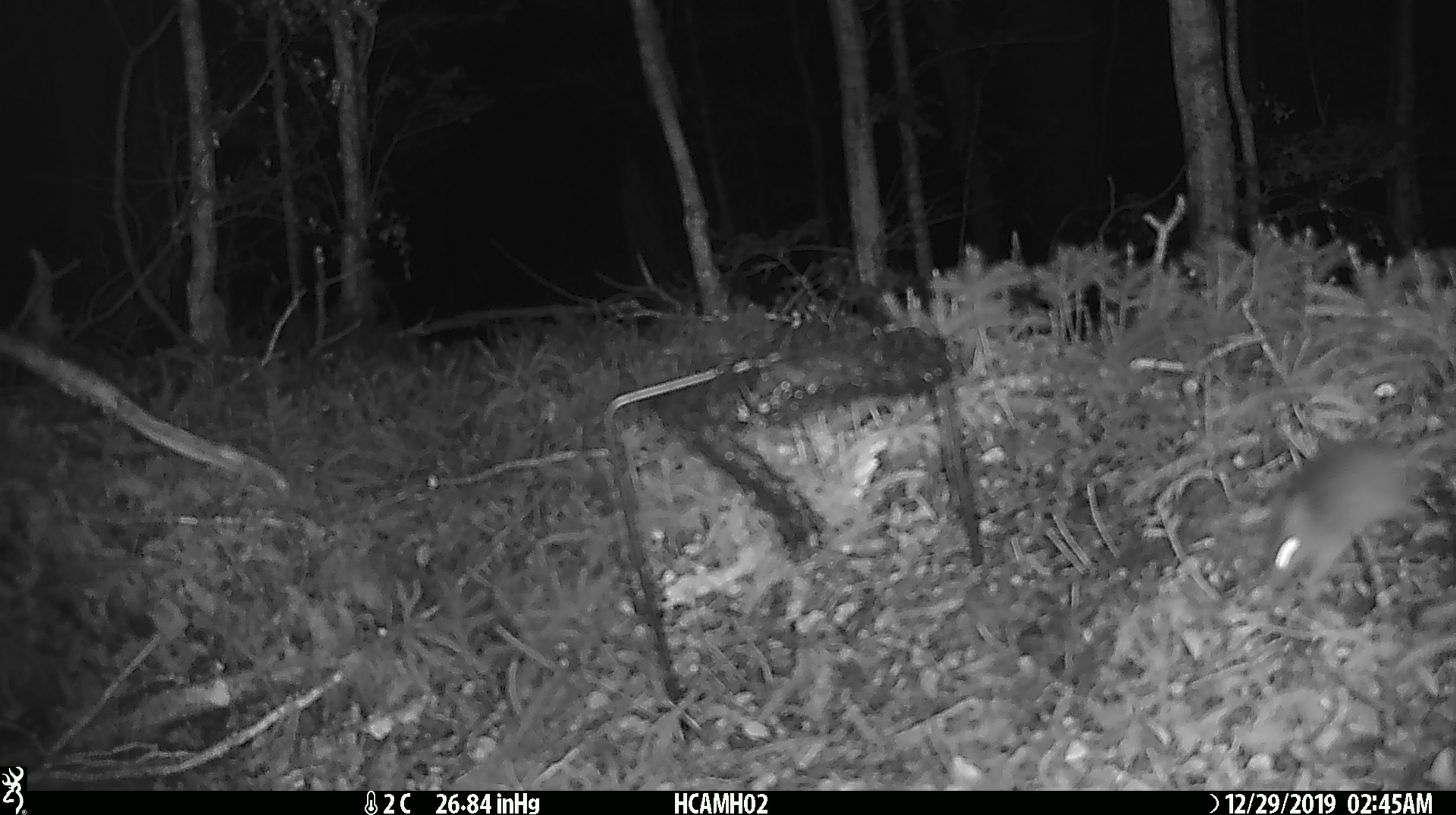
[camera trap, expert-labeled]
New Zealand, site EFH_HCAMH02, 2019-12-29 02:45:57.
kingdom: Animalia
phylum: Chordata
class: Mammalia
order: Rodentia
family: Muridae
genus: Mus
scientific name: Mus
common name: mouse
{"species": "mouse (Mus)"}